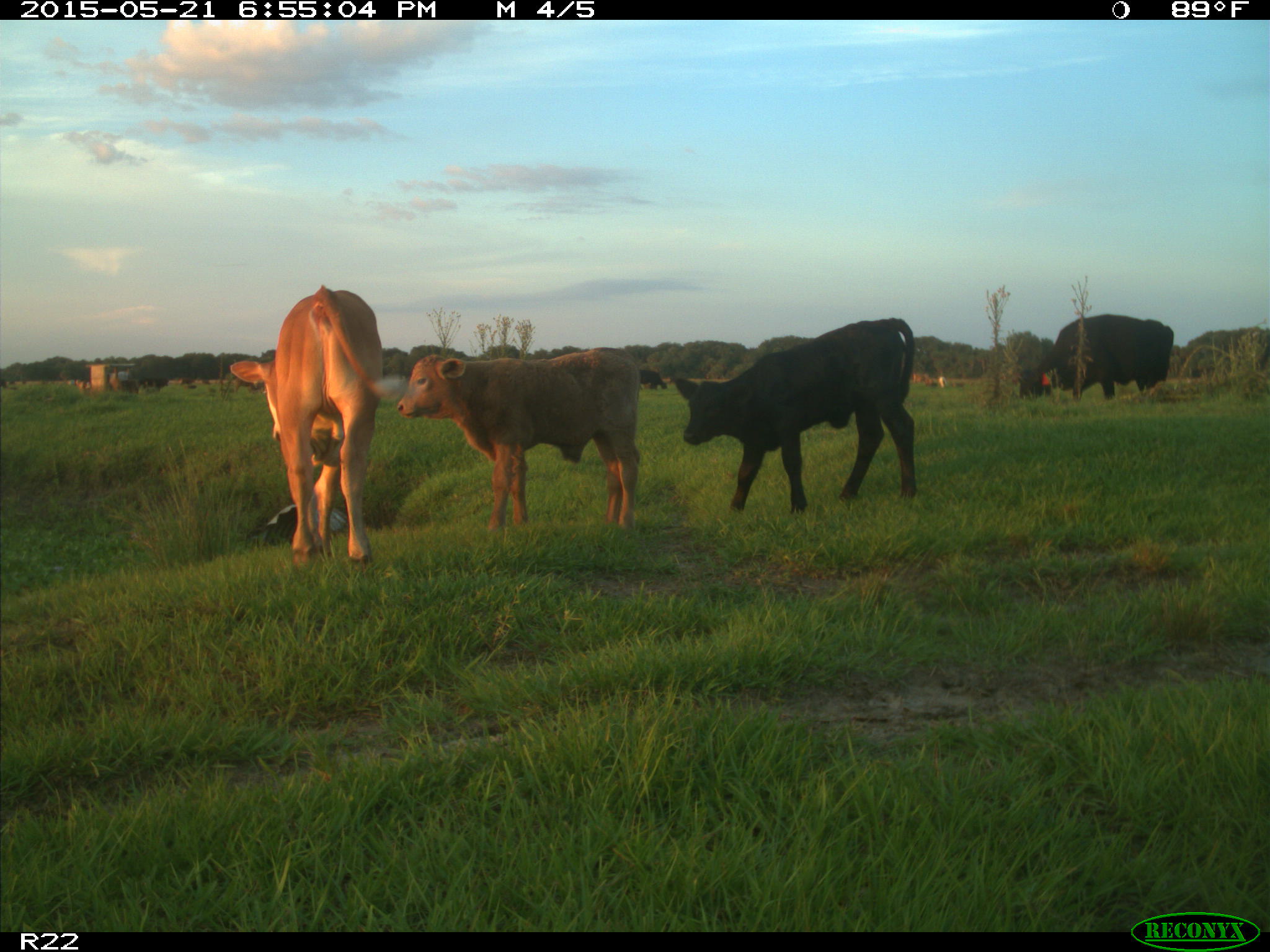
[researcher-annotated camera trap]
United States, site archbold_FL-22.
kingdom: Animalia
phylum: Chordata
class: Mammalia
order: Artiodactyla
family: Bovidae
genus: Bos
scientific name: Bos taurus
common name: domestic cow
Bos taurus (domestic cow).